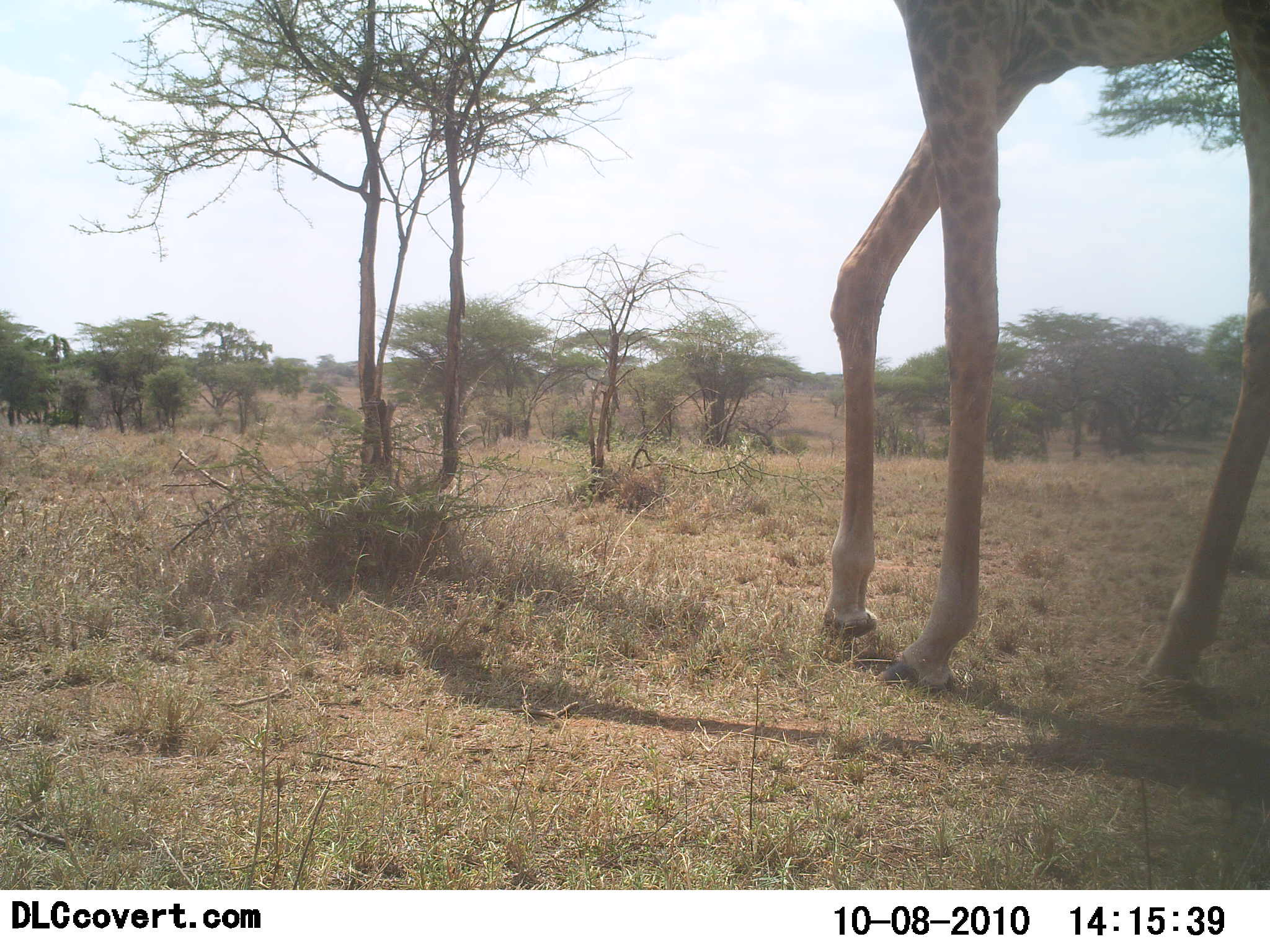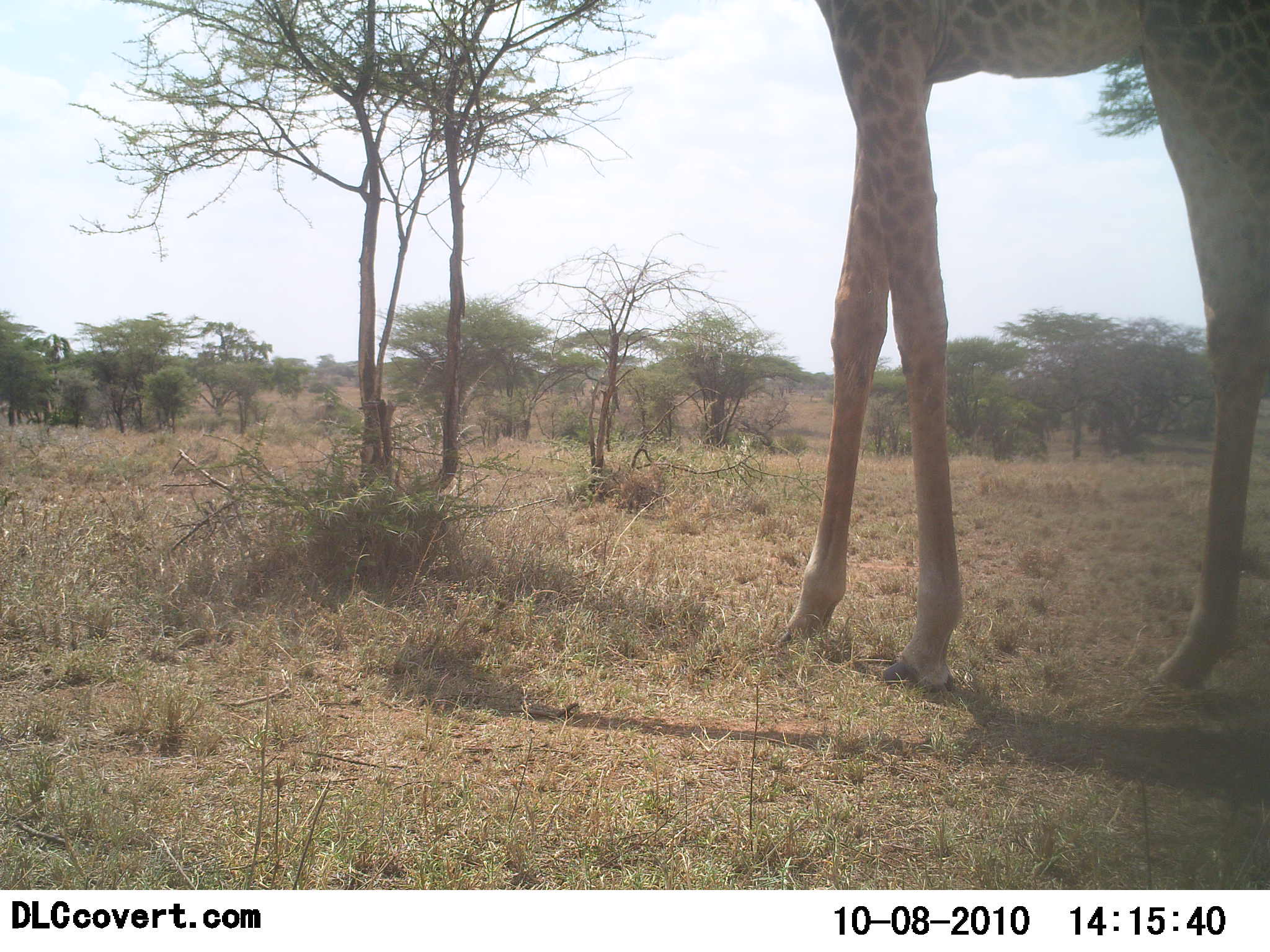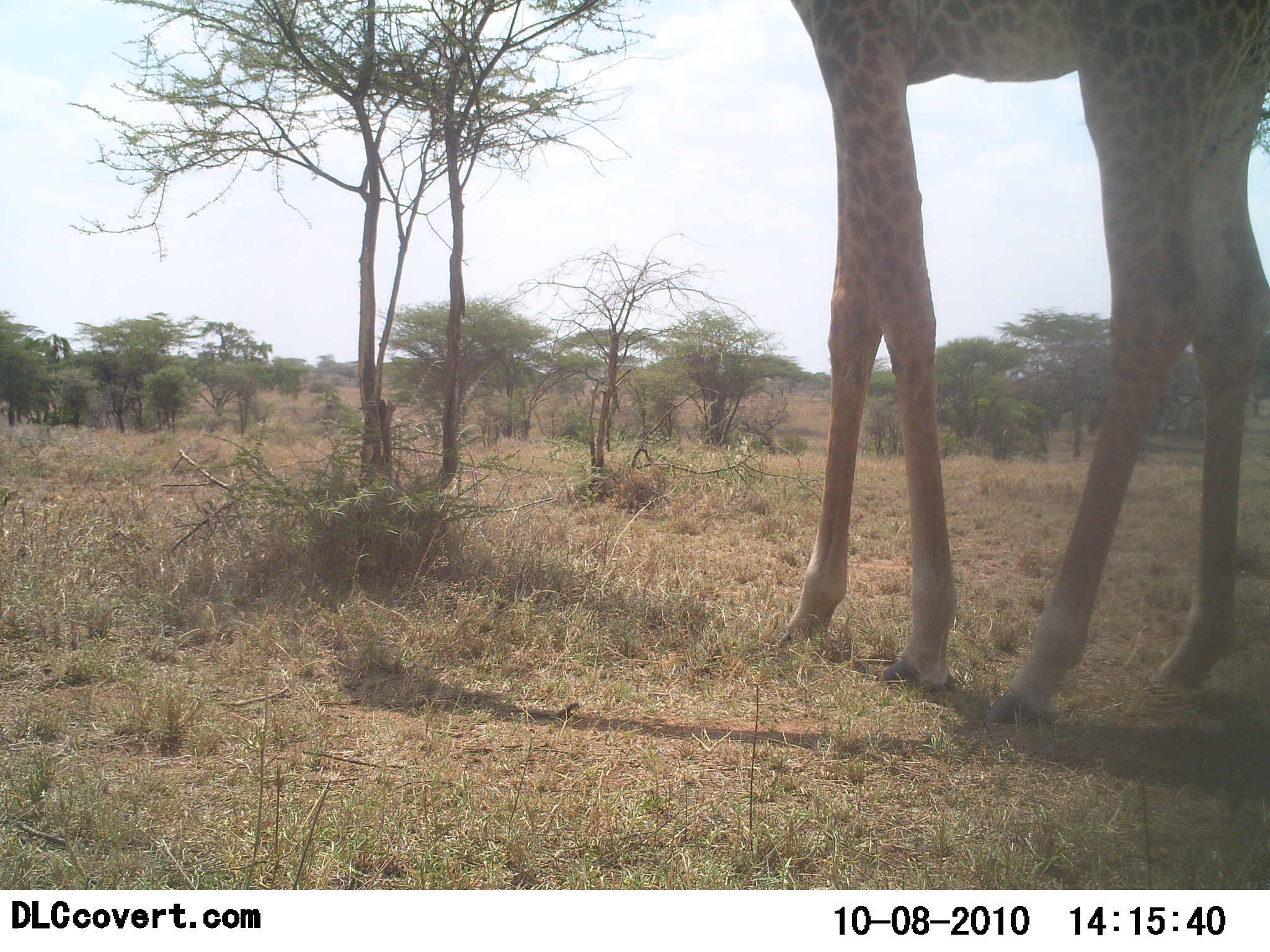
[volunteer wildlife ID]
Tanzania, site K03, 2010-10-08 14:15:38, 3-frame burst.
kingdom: Animalia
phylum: Chordata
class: Mammalia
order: Artiodactyla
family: Giraffidae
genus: Giraffa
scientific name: Giraffa camelopardalis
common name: giraffe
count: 1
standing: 57%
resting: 0%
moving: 50%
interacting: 0%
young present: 0%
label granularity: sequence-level